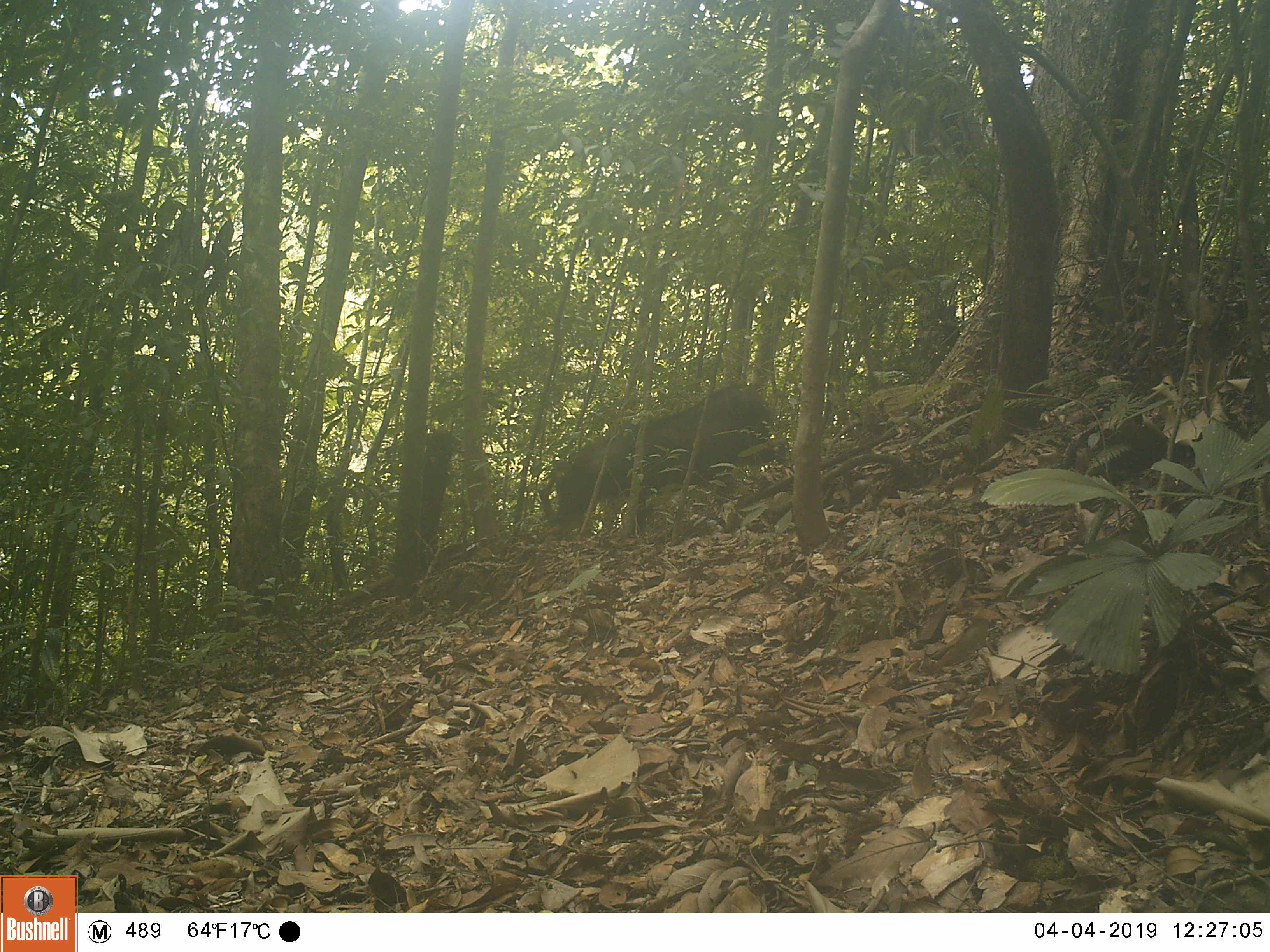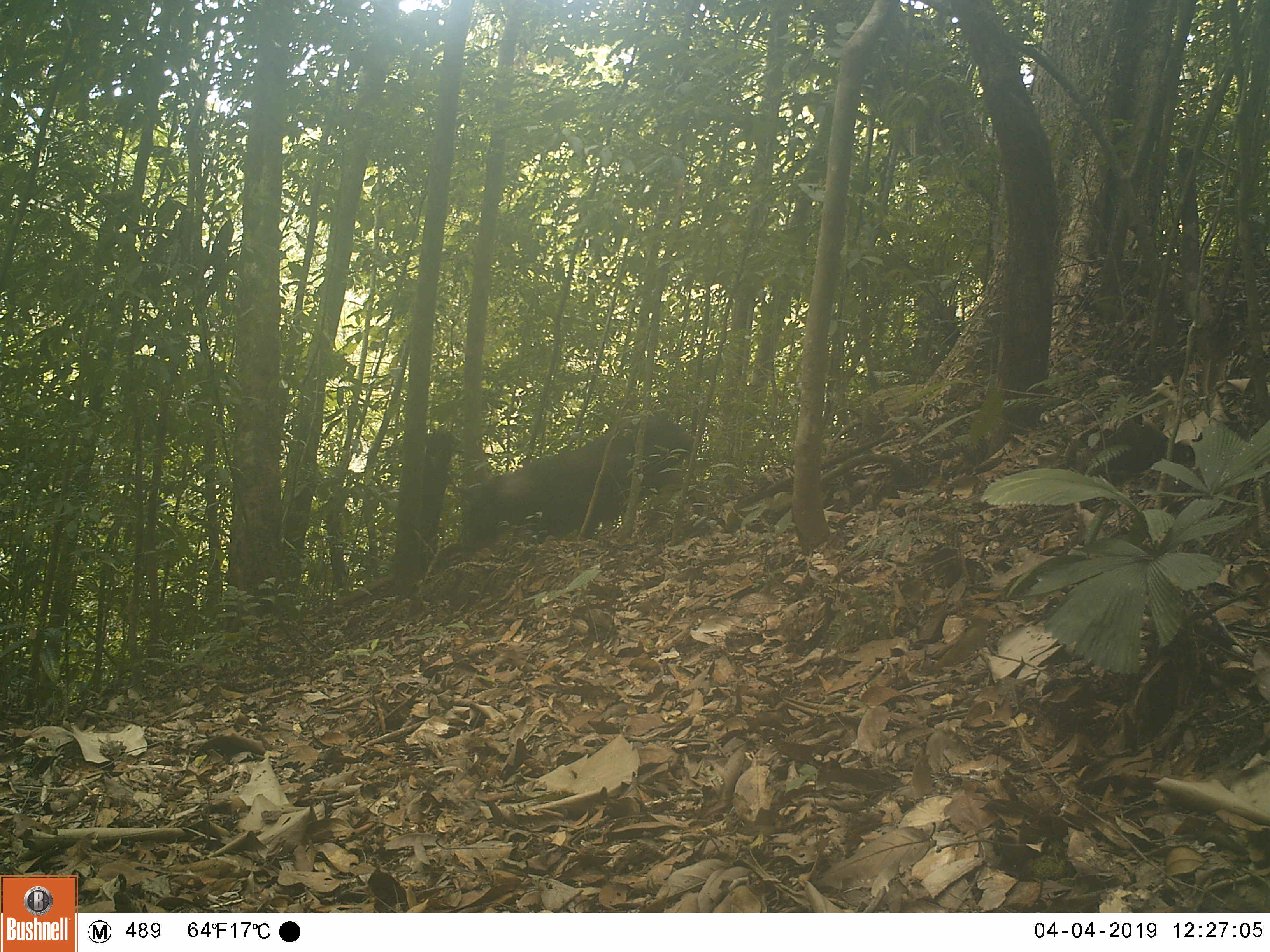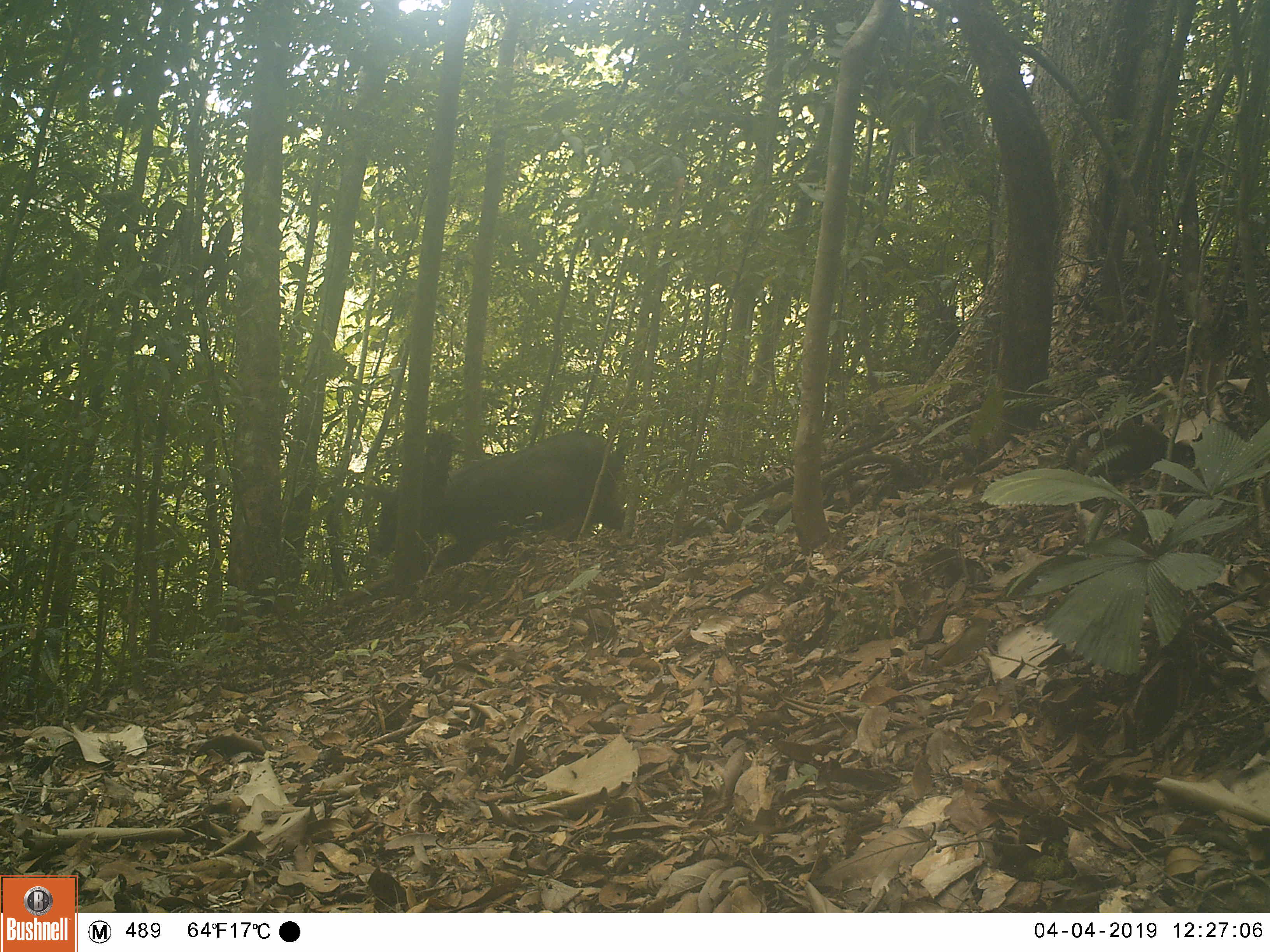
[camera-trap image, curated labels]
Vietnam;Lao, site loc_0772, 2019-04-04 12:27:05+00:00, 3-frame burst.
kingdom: Animalia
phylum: Chordata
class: Mammalia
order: Artiodactyla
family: Bovidae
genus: Capricornis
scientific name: Capricornis sumatraensis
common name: chinese serow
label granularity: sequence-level